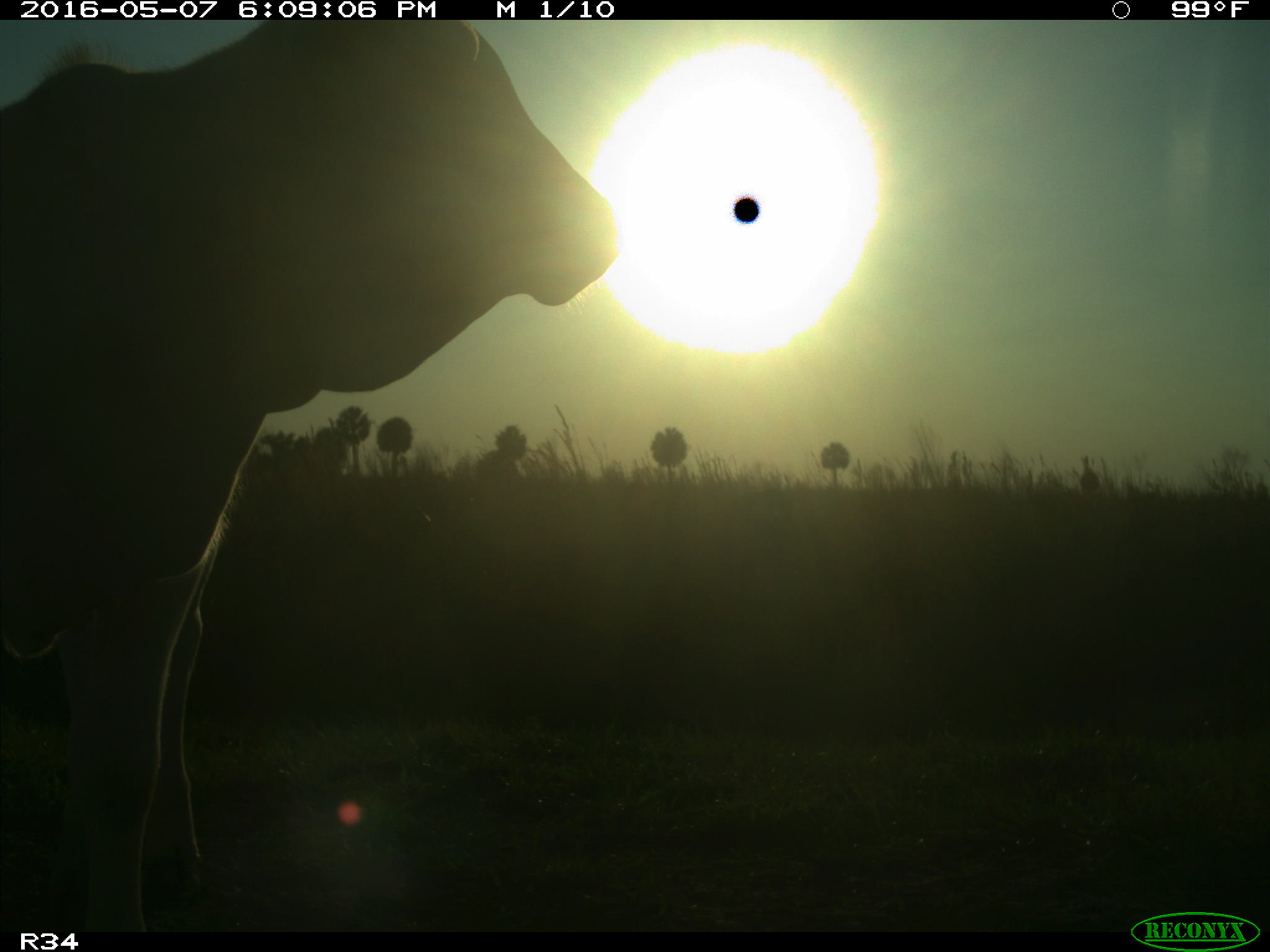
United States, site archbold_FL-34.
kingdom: Animalia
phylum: Chordata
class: Mammalia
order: Artiodactyla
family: Bovidae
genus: Bos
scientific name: Bos taurus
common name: domestic cow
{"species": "Bos taurus (domestic cow)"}